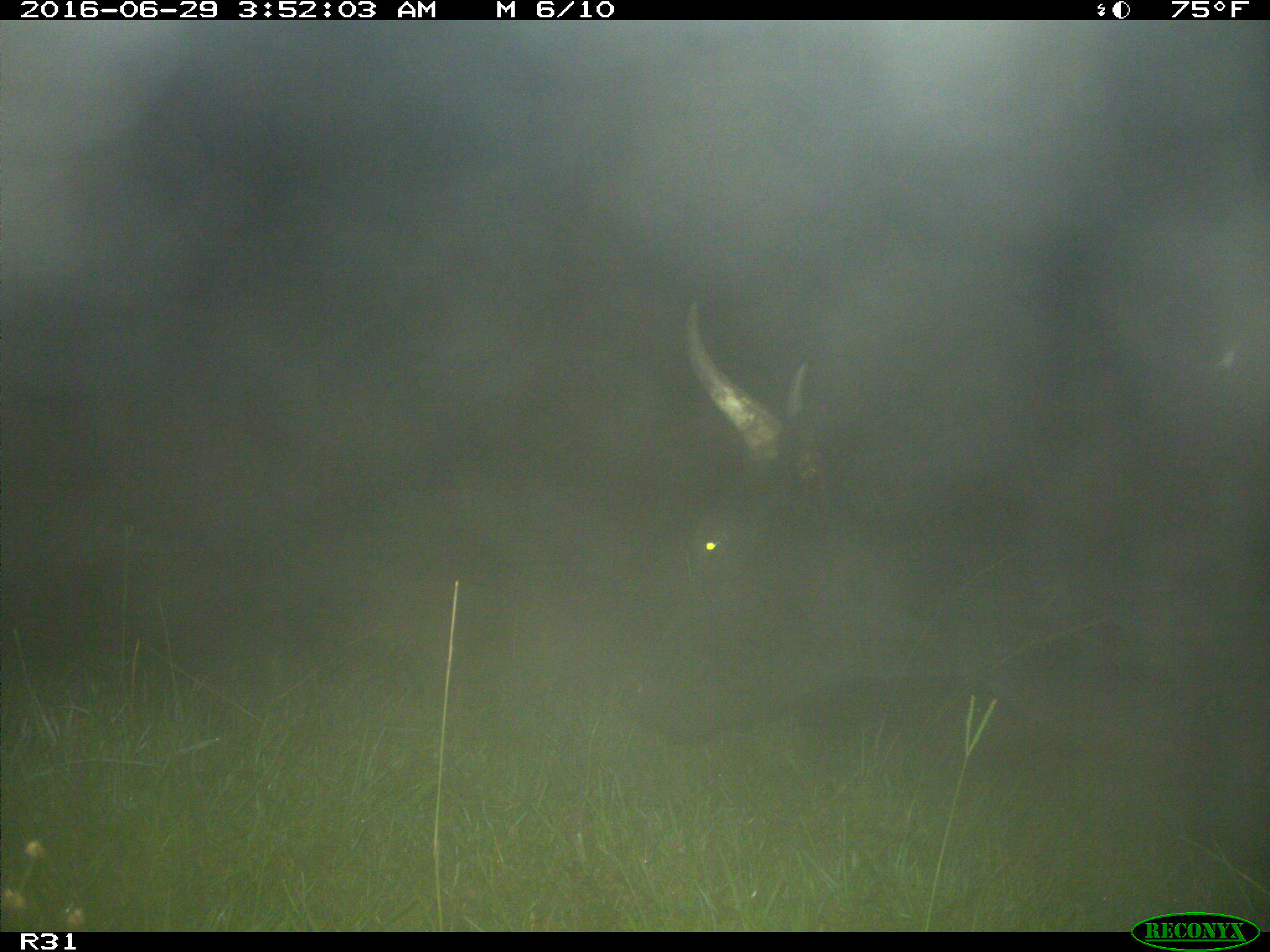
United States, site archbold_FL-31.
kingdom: Animalia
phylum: Chordata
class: Mammalia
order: Artiodactyla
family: Bovidae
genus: Bos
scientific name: Bos taurus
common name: domestic cow